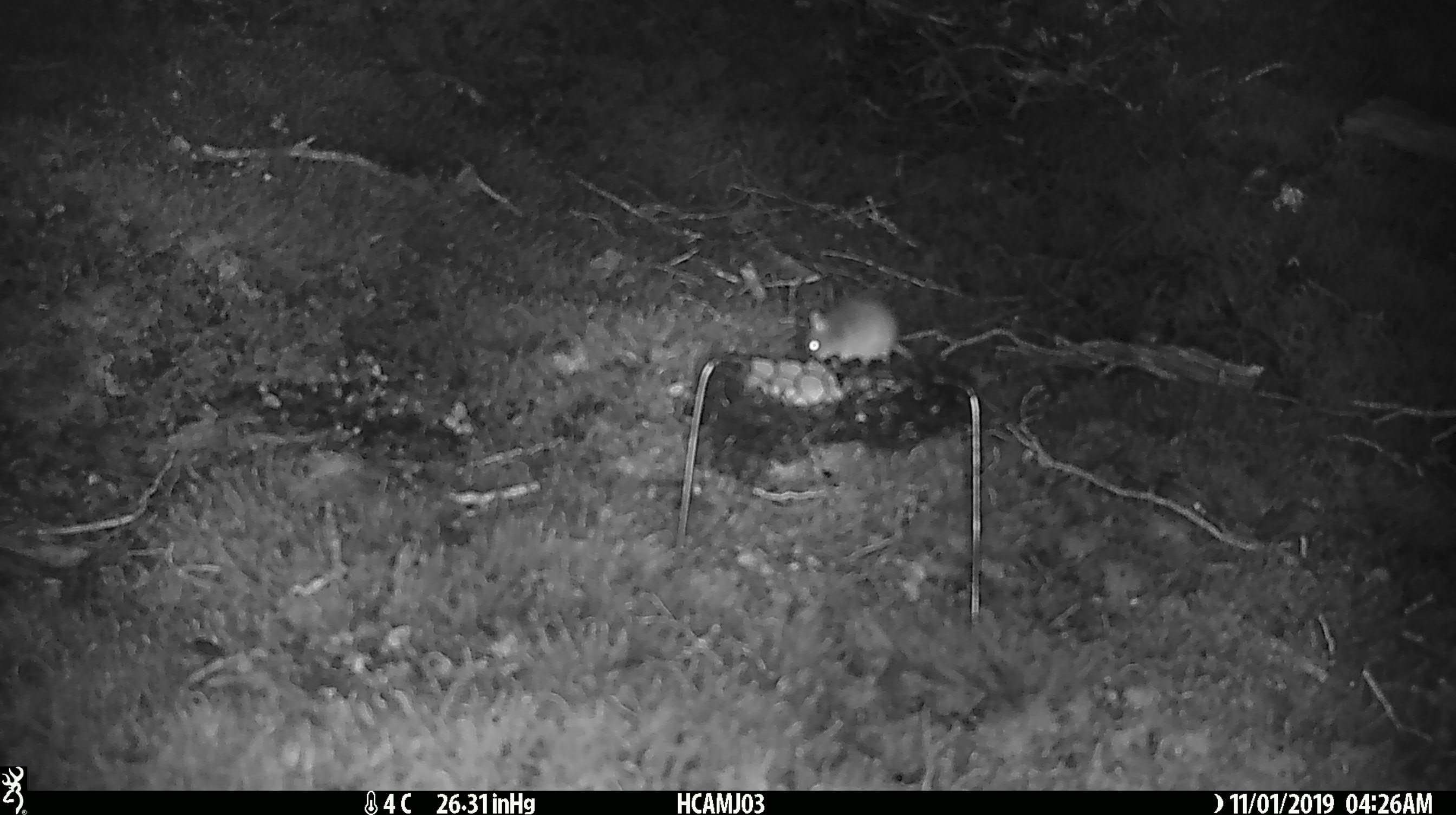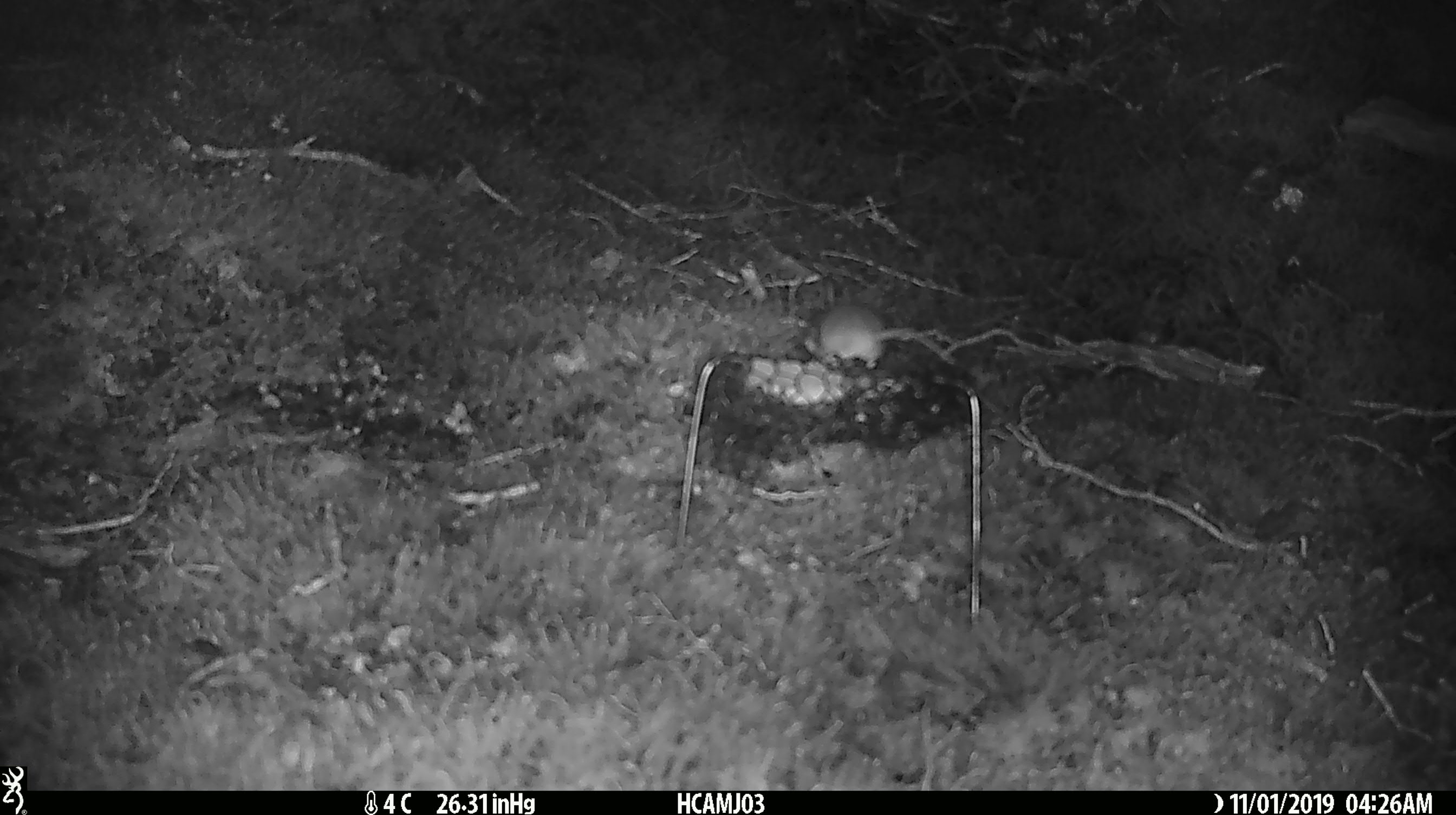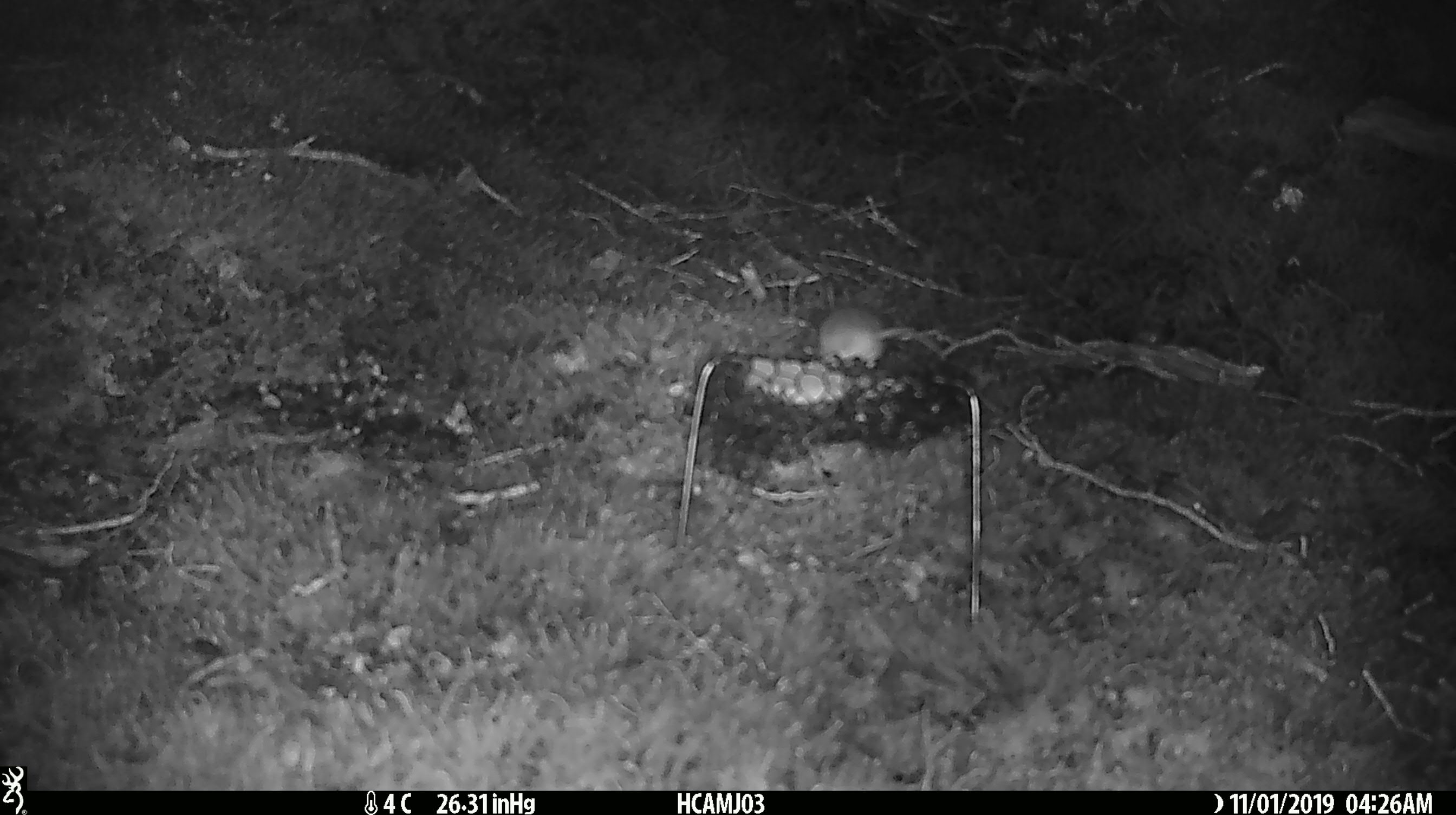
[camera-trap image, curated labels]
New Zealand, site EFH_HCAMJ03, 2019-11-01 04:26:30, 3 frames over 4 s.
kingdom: Animalia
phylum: Chordata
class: Mammalia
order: Rodentia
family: Muridae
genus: Mus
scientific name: Mus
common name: mouse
Mouse (Mus).